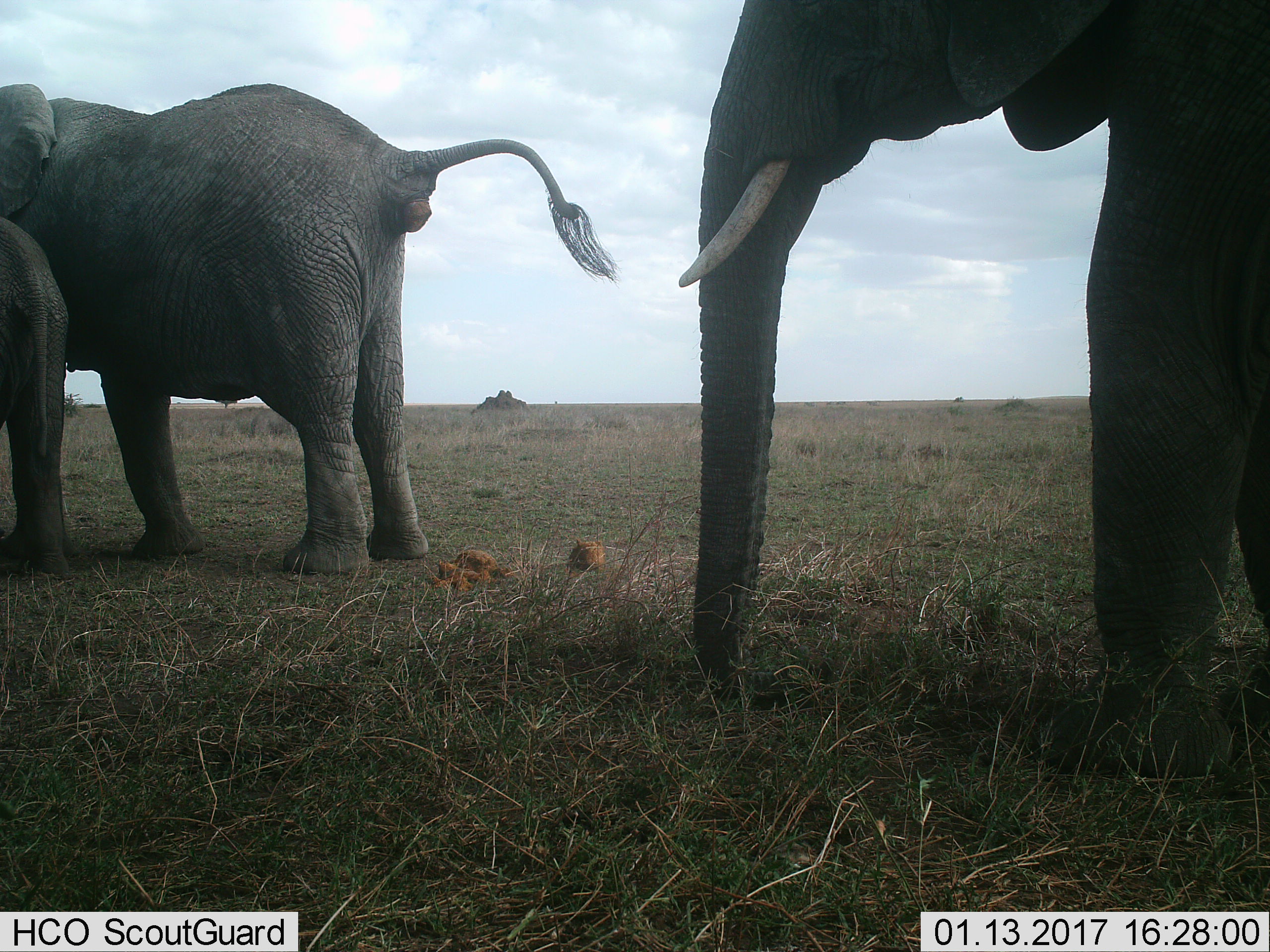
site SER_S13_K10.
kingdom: Animalia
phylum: Chordata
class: Mammalia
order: Proboscidea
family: Elephantidae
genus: Loxodonta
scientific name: Loxodonta africana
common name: african bush elephant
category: elephant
Elephant (african bush elephant) (Loxodonta africana), count 3. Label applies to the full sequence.